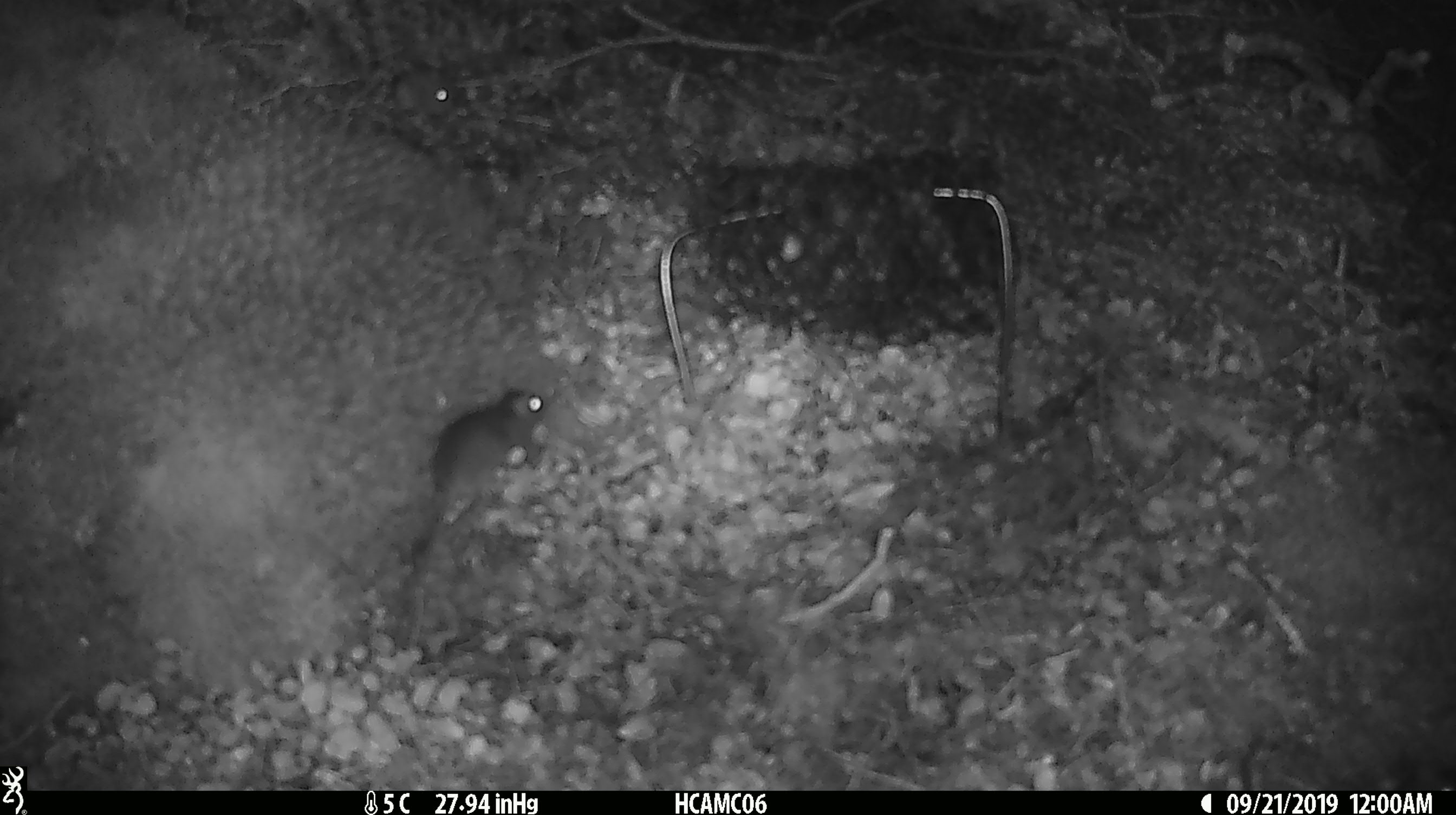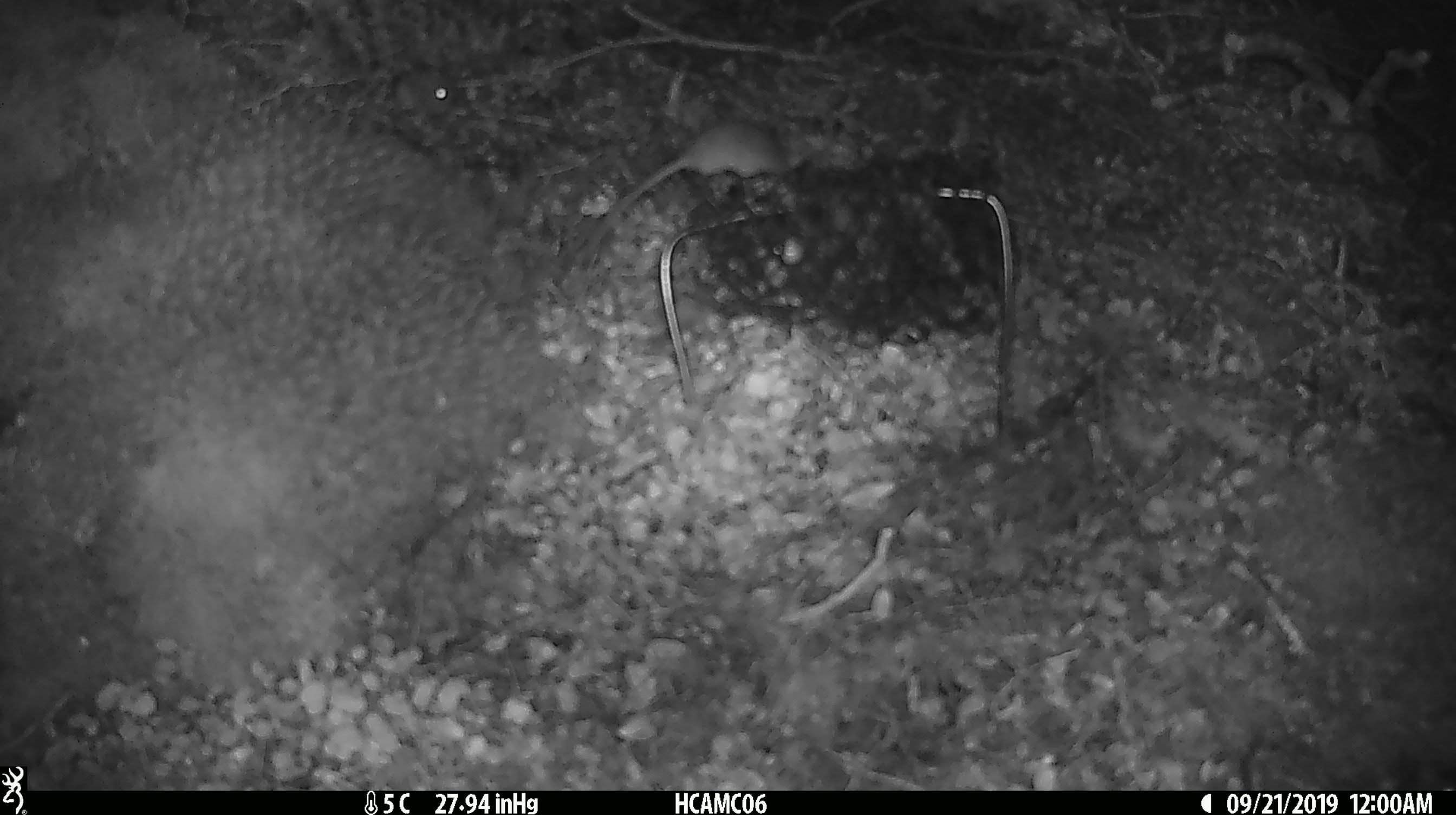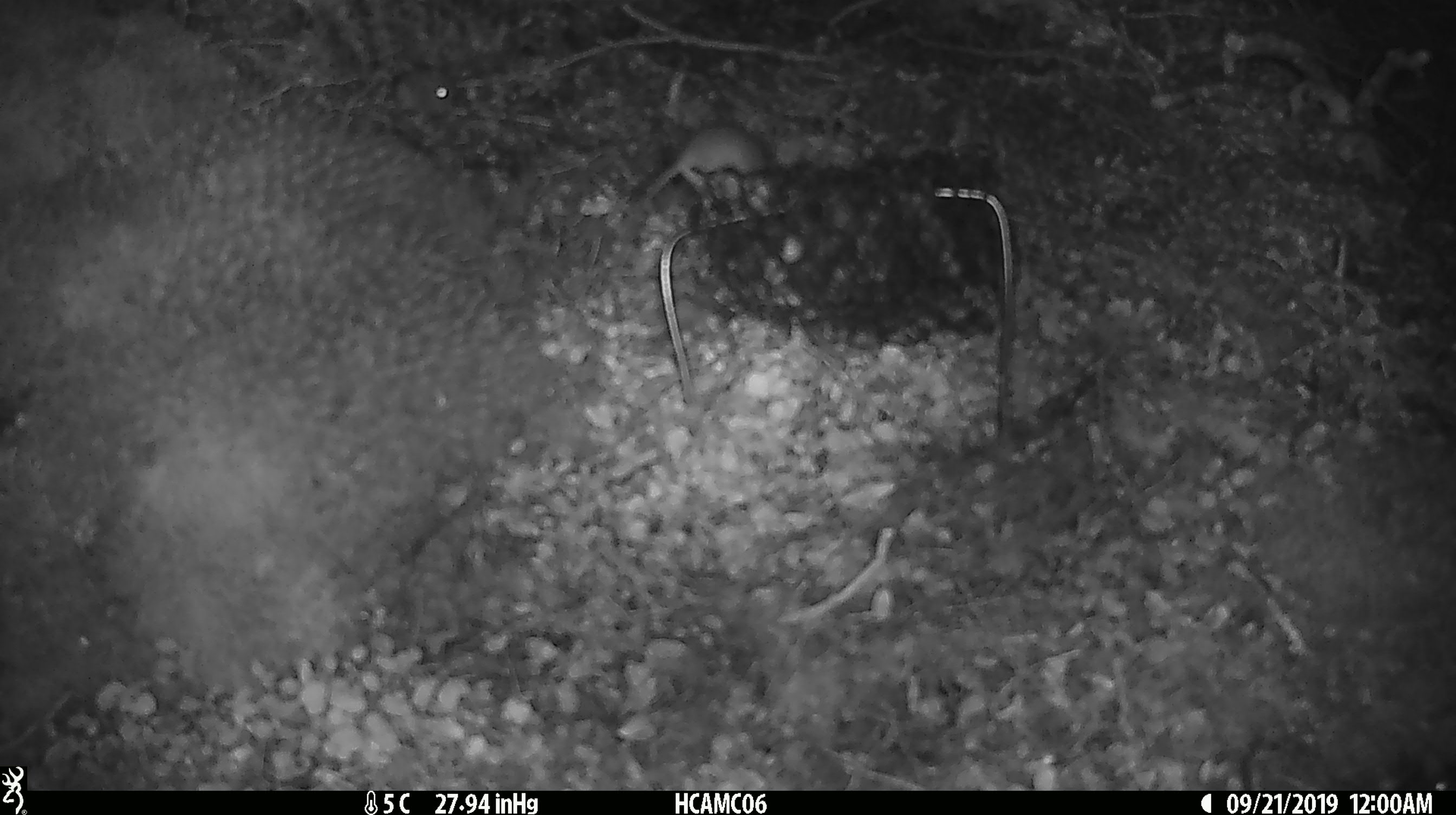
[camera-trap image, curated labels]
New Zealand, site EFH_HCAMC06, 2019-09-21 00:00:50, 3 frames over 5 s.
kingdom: Animalia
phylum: Chordata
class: Mammalia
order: Rodentia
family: Muridae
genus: Mus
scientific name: Mus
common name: mouse